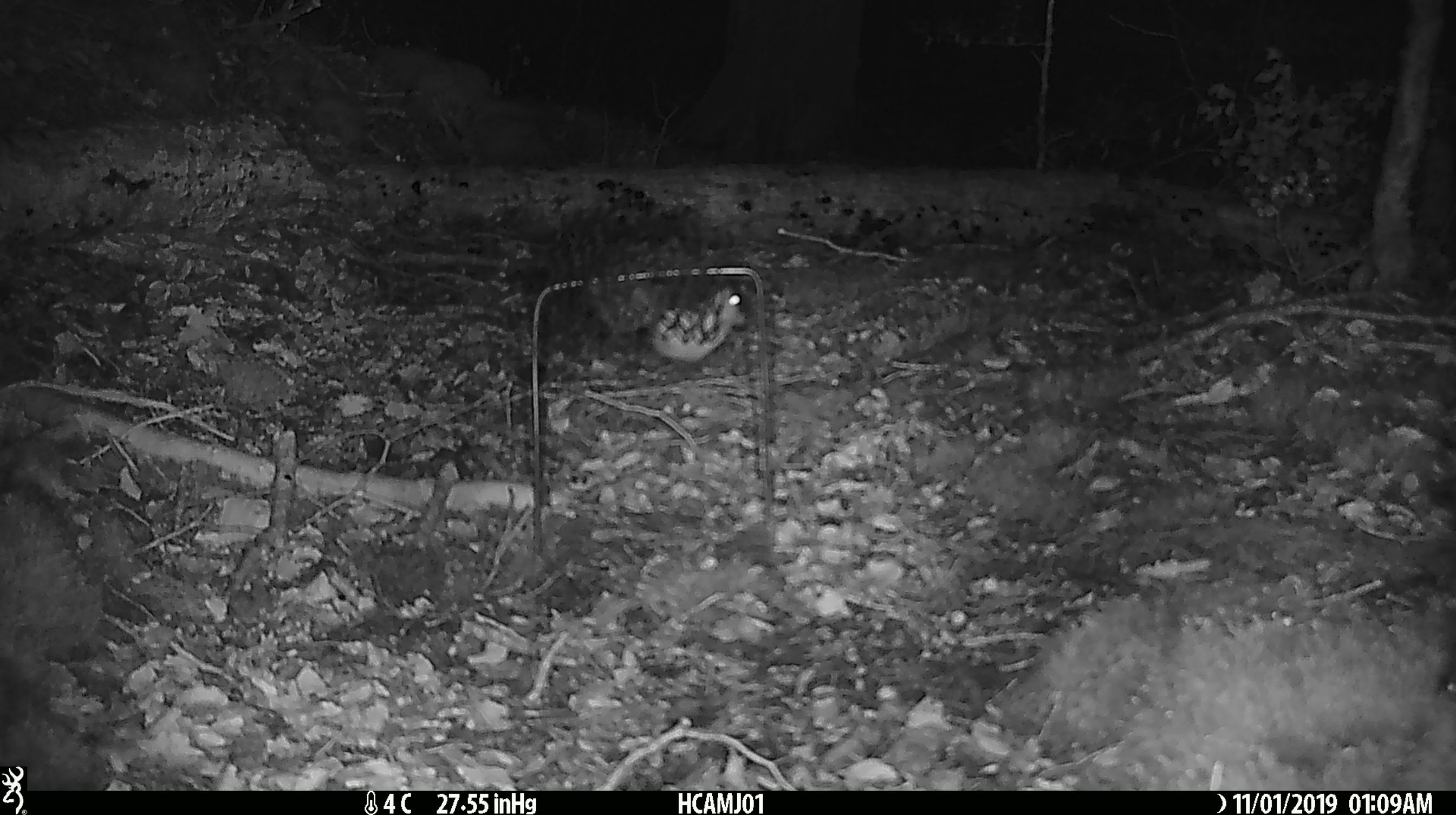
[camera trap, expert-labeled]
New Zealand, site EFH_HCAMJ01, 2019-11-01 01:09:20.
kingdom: Animalia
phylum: Chordata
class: Mammalia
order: Rodentia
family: Muridae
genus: Mus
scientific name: Mus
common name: mouse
Mouse (Mus).